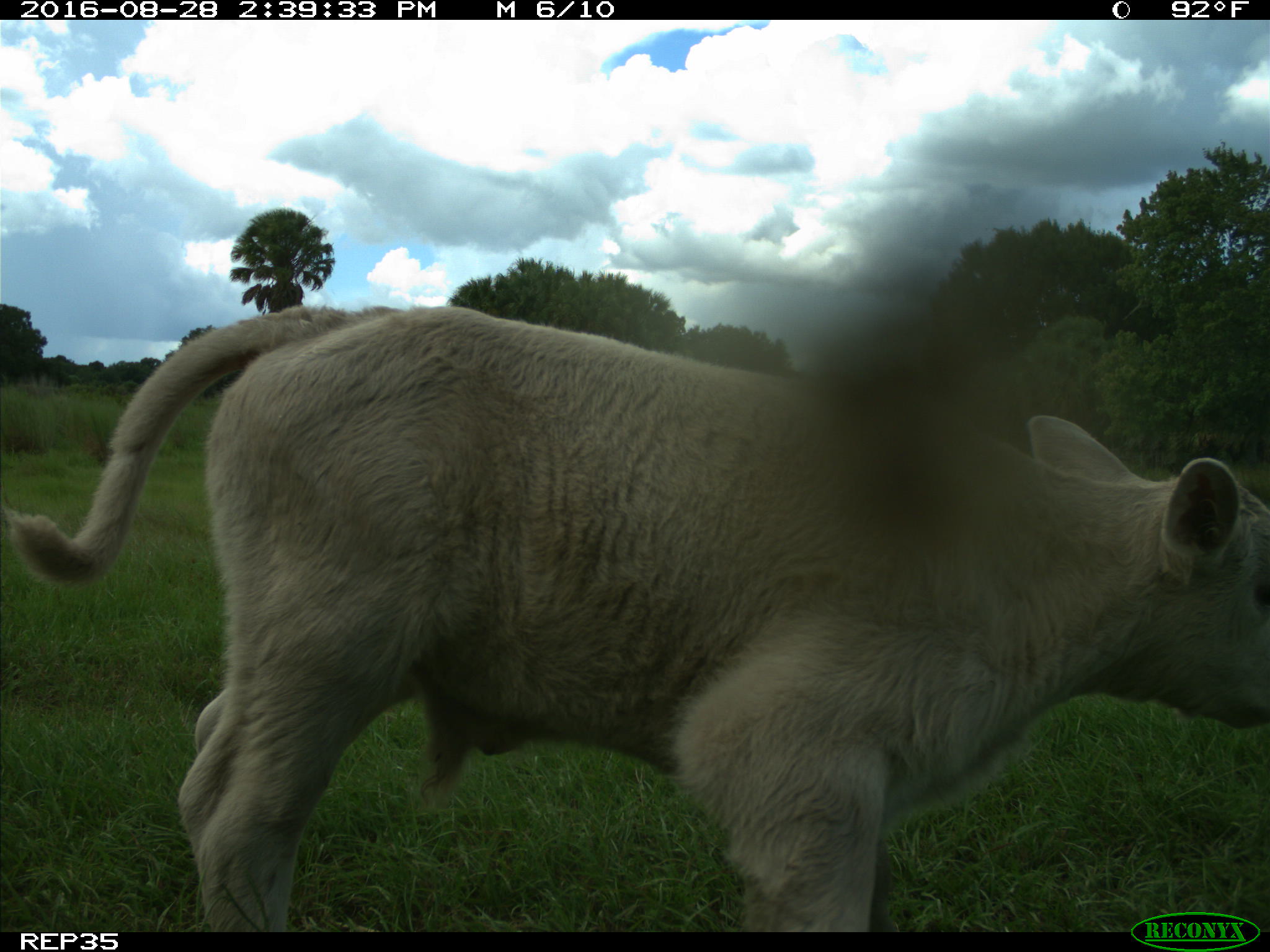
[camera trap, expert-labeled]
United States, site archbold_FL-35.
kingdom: Animalia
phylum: Chordata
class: Mammalia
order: Artiodactyla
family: Bovidae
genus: Bos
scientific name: Bos taurus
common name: domestic cow